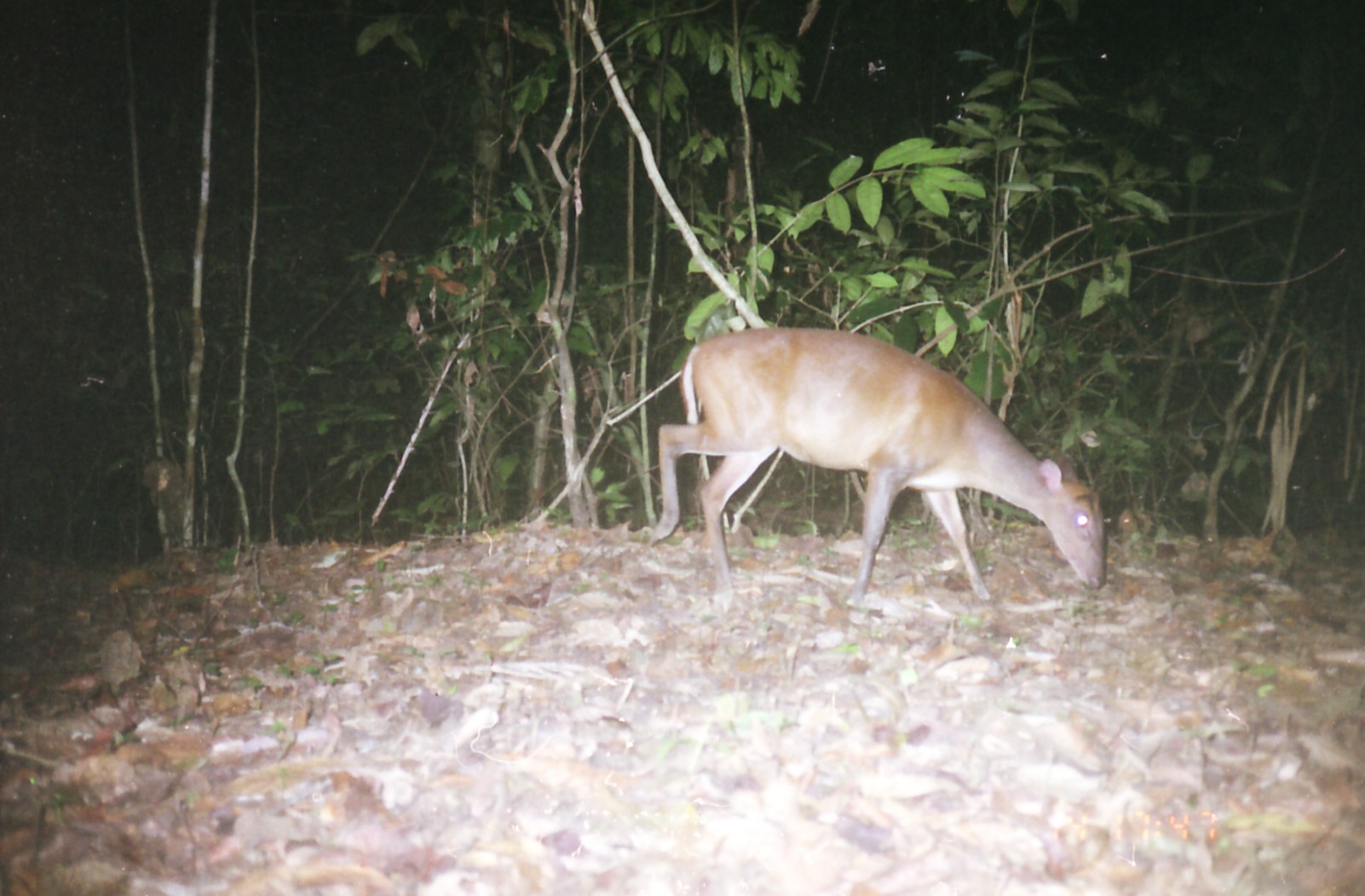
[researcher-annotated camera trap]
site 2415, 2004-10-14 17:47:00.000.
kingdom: Animalia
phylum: Chordata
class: Mammalia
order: Artiodactyla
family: Cervidae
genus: Muntiacus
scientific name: Muntiacus muntjak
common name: southern red muntjac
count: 1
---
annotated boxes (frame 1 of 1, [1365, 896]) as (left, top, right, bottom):
muntiacus muntjak: (640, 326, 1104, 607)